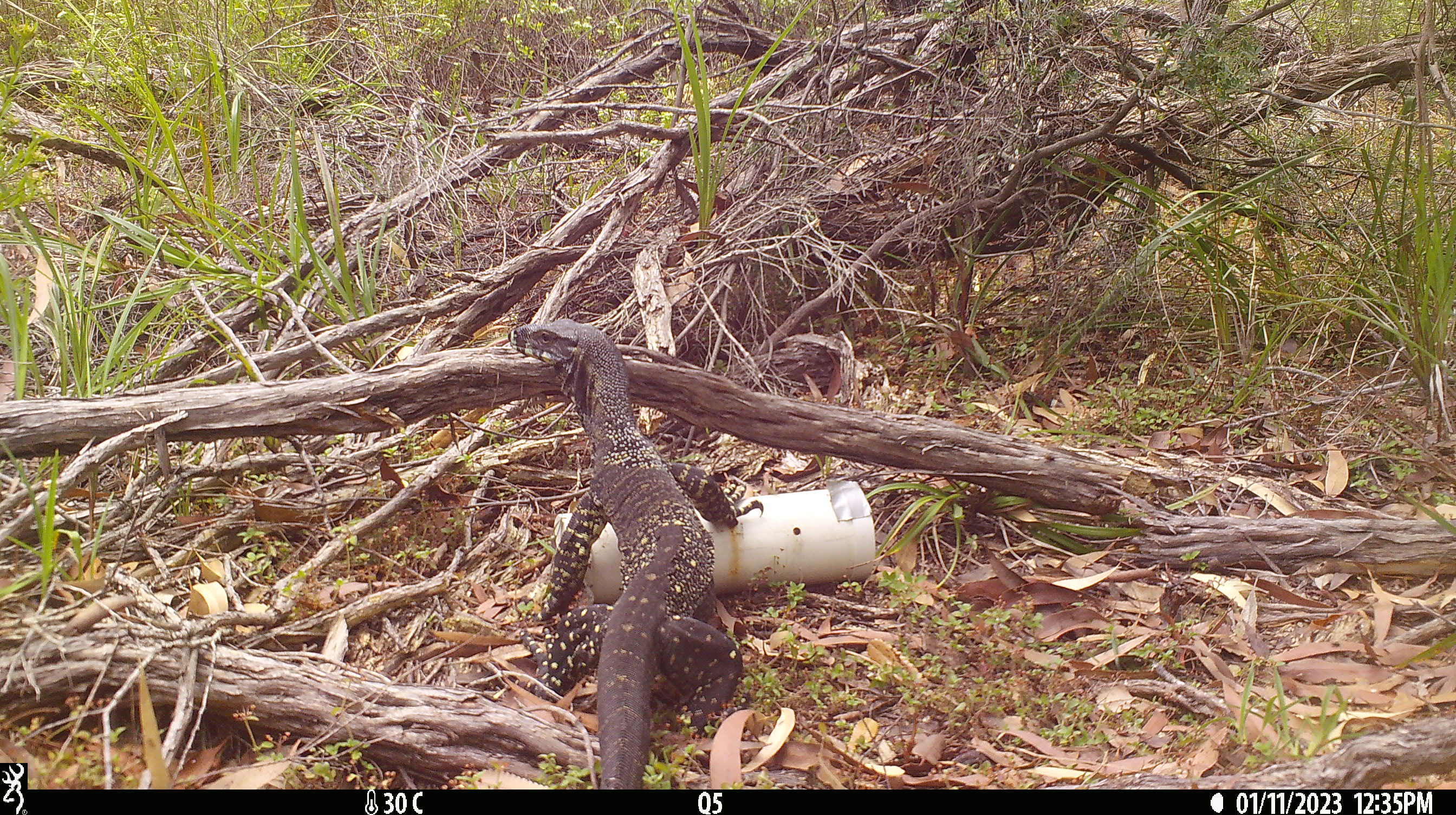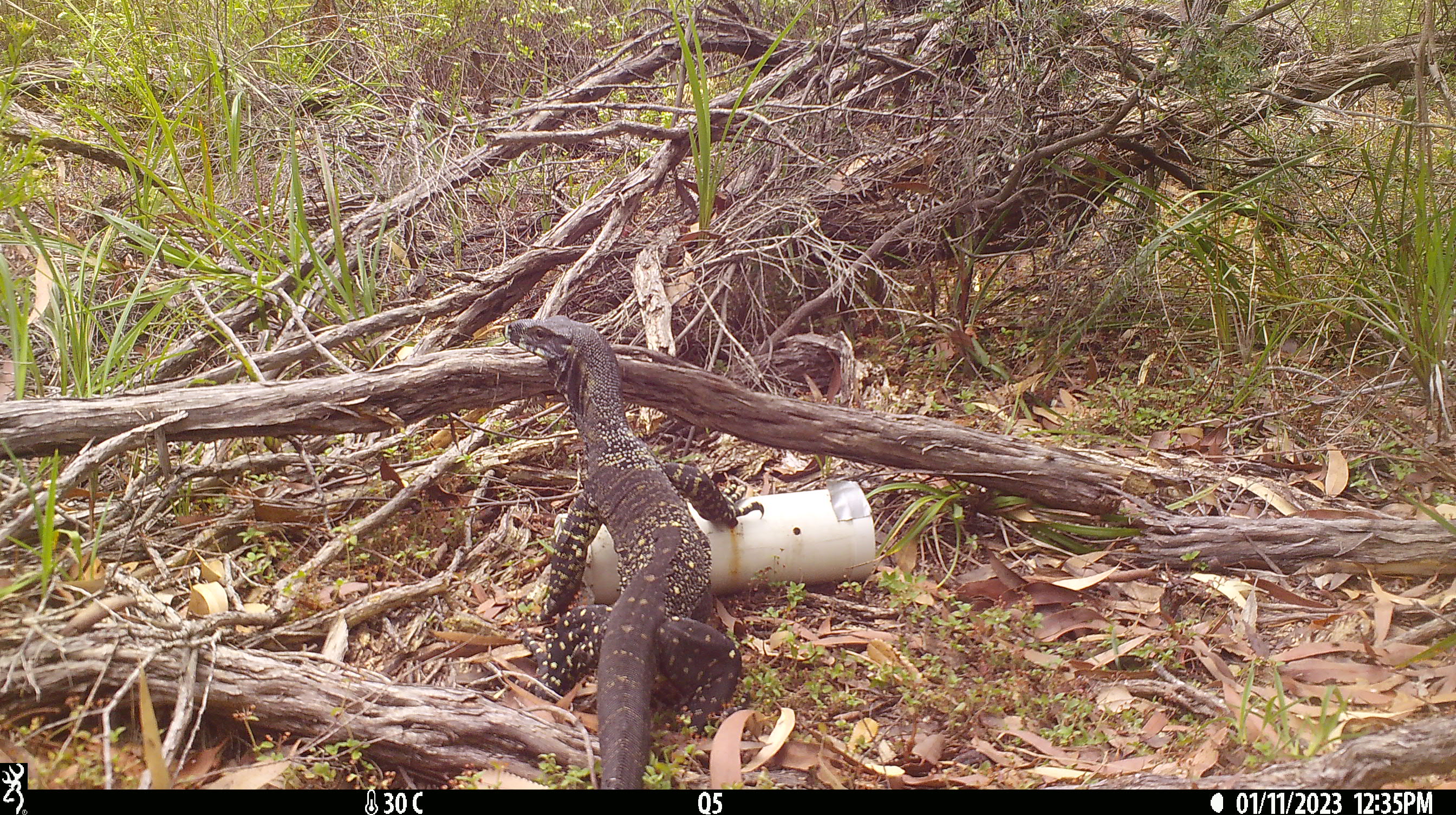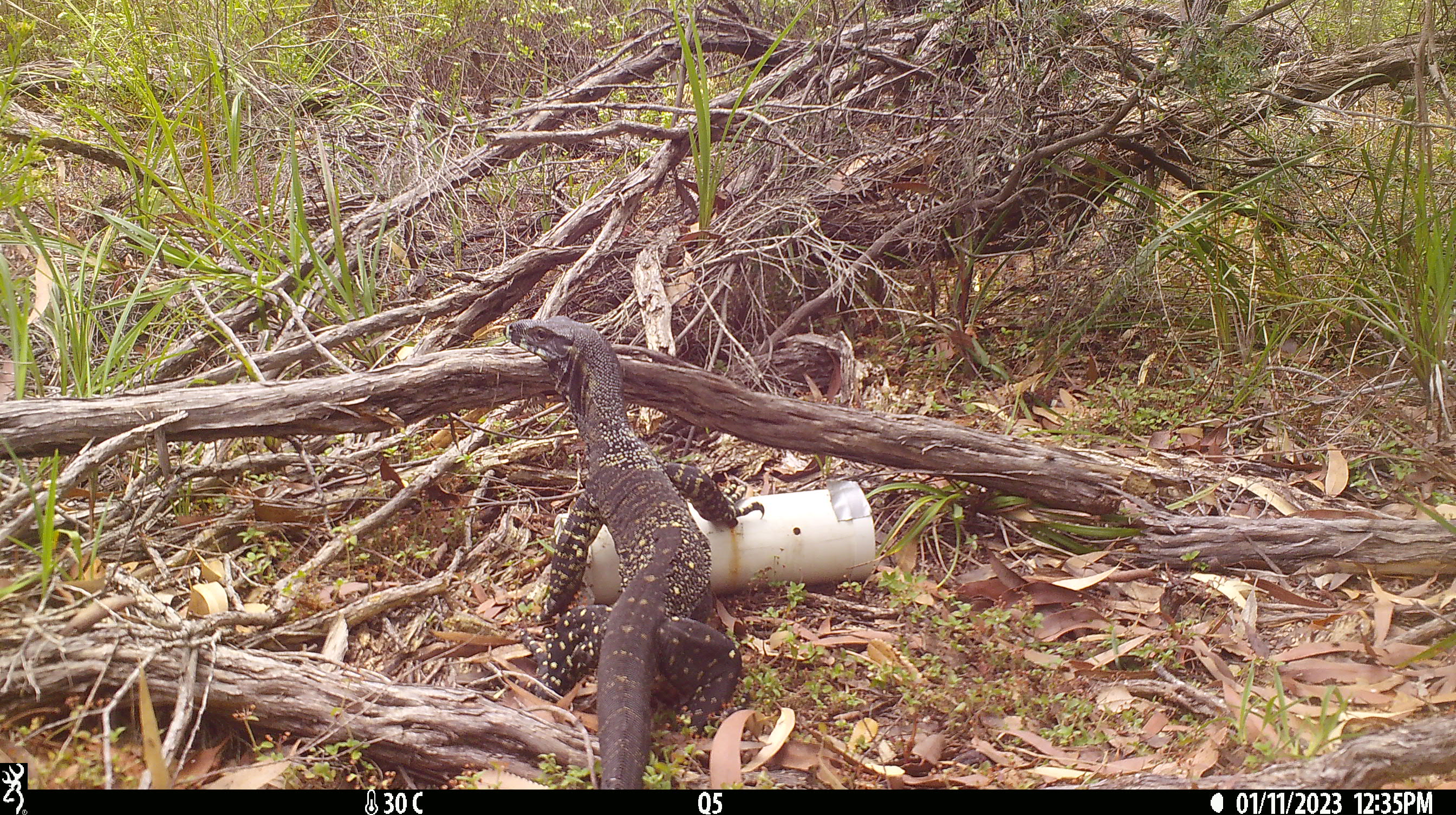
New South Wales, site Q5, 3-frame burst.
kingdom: Animalia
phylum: Chordata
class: Reptilia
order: Squamata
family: Varanidae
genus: Varanus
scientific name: Varanus varius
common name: lace monitor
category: goanna